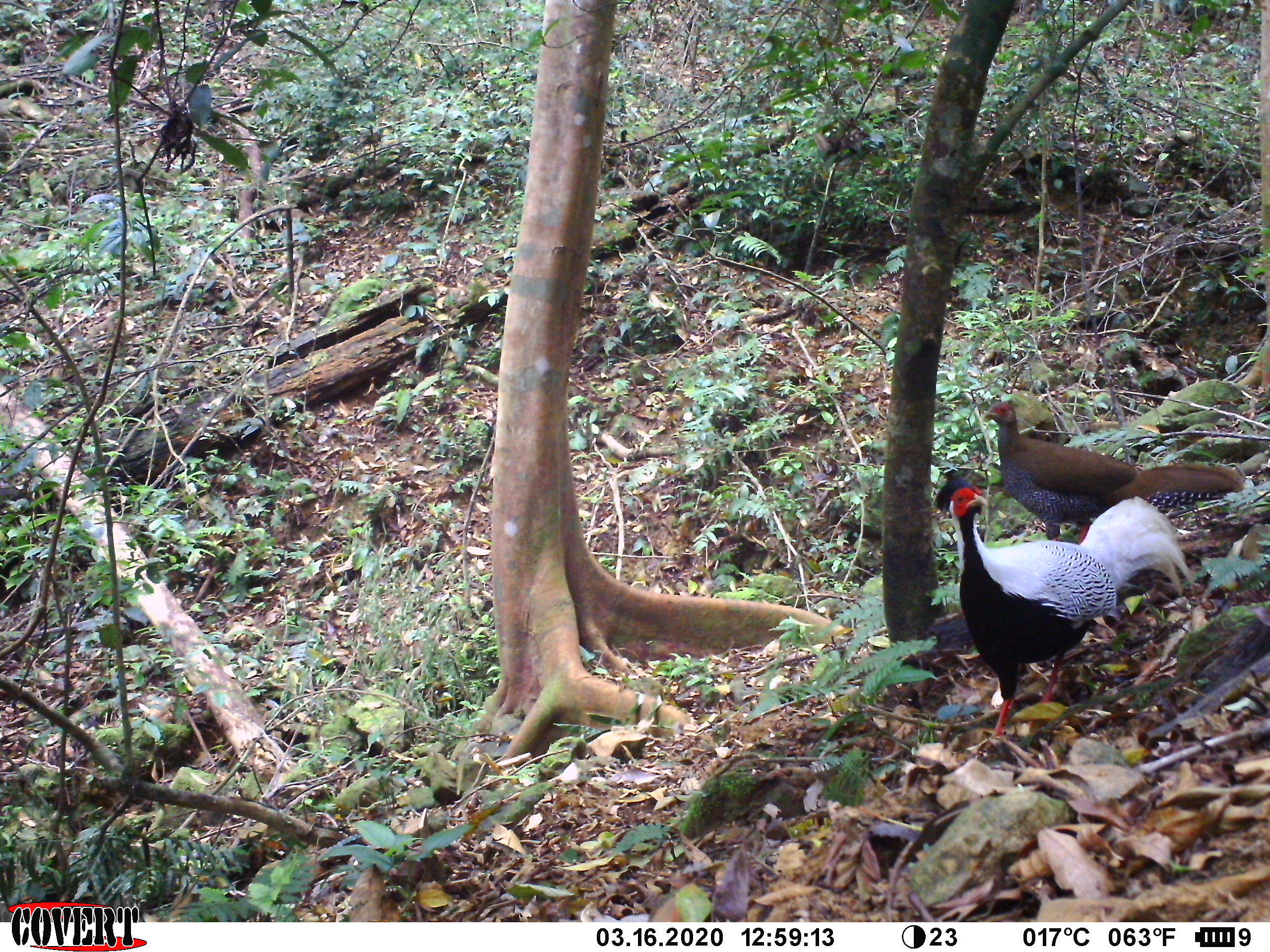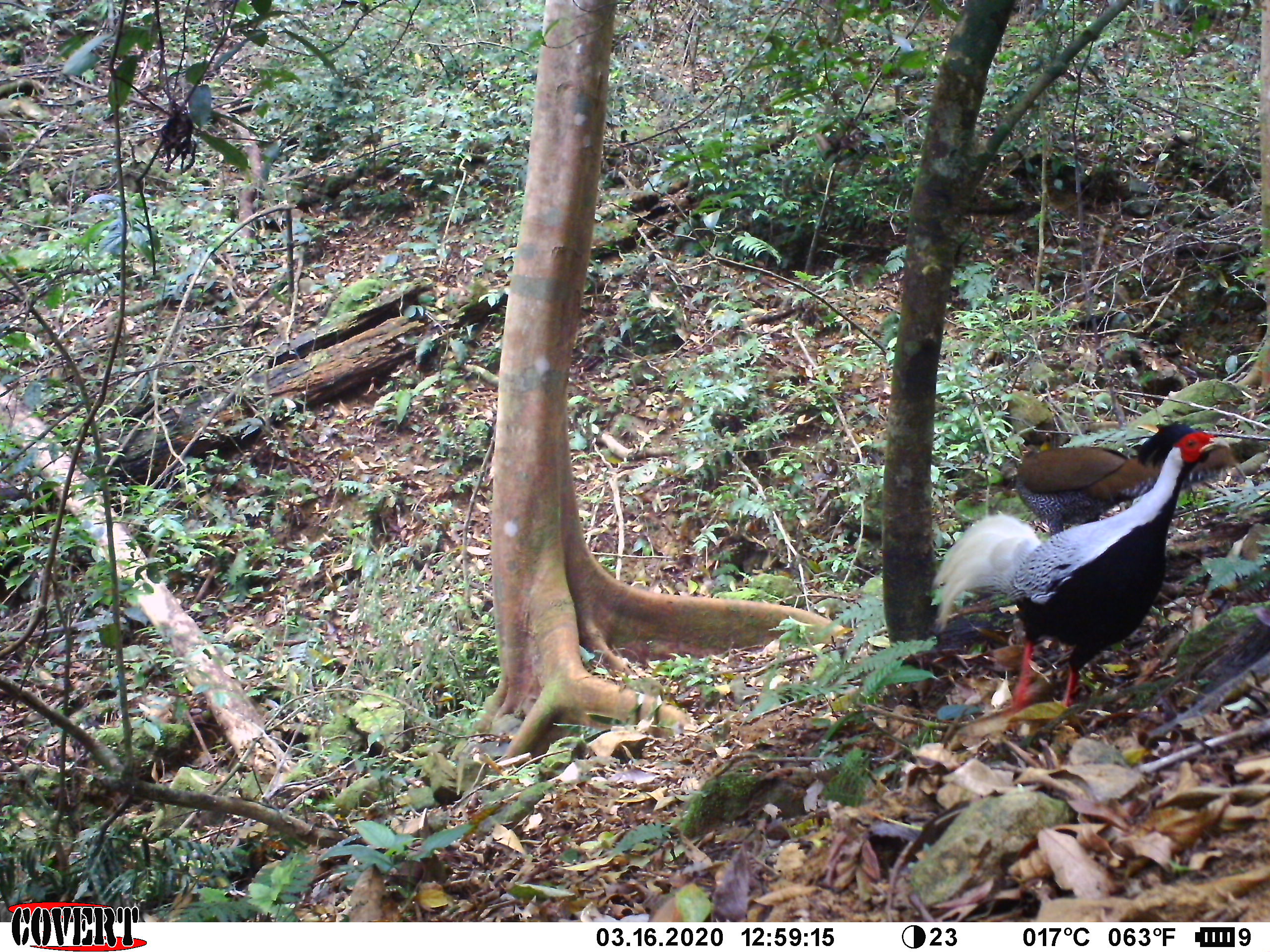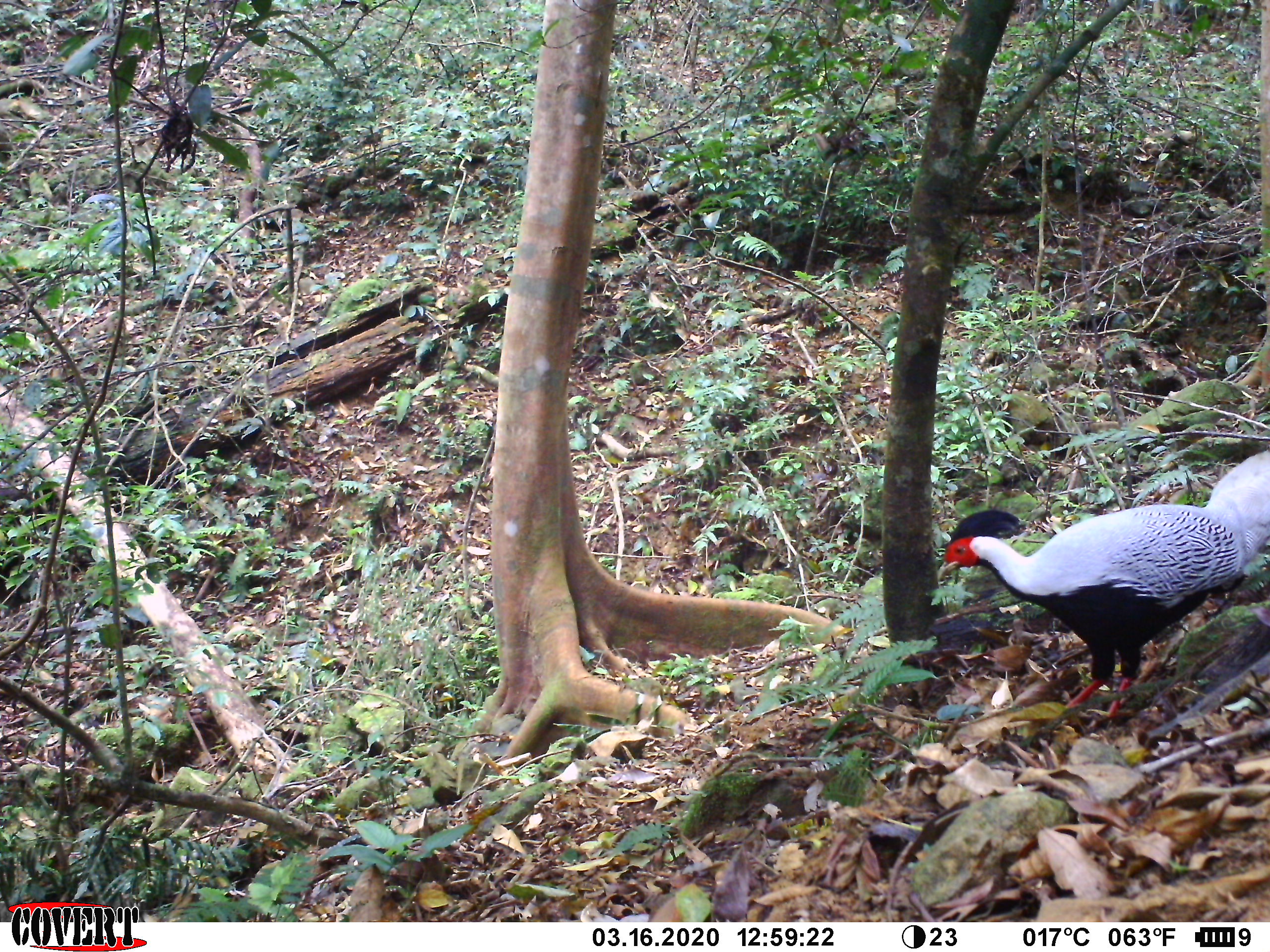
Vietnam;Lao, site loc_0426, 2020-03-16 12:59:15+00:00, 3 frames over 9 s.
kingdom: Animalia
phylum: Chordata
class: Aves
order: Galliformes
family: Phasianidae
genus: Lophura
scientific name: Lophura nycthemera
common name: silver pheasant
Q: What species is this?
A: Silver pheasant (Lophura nycthemera).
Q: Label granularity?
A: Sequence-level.